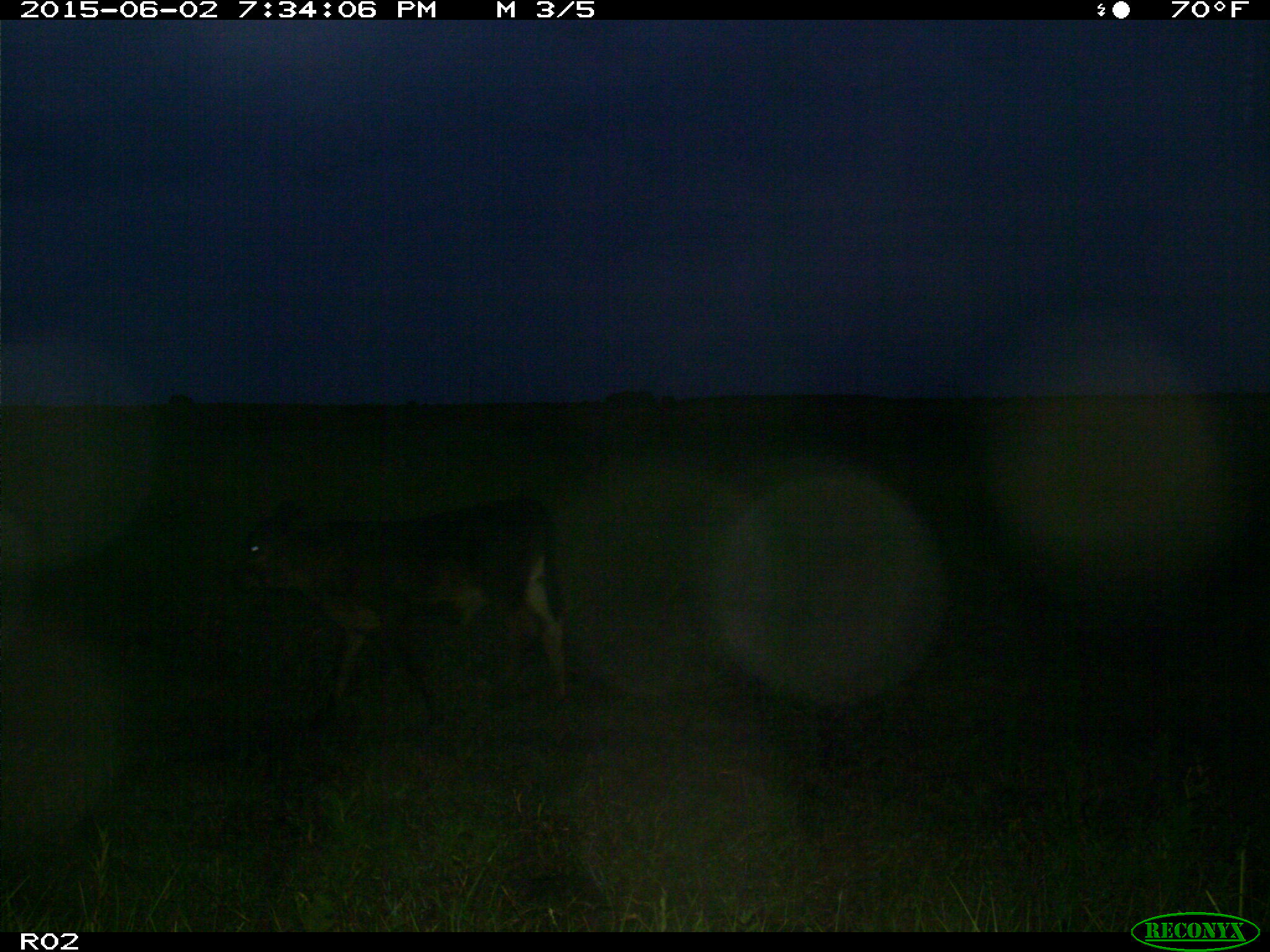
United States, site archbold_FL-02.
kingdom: Animalia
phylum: Chordata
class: Mammalia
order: Artiodactyla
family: Bovidae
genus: Bos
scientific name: Bos taurus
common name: domestic cow